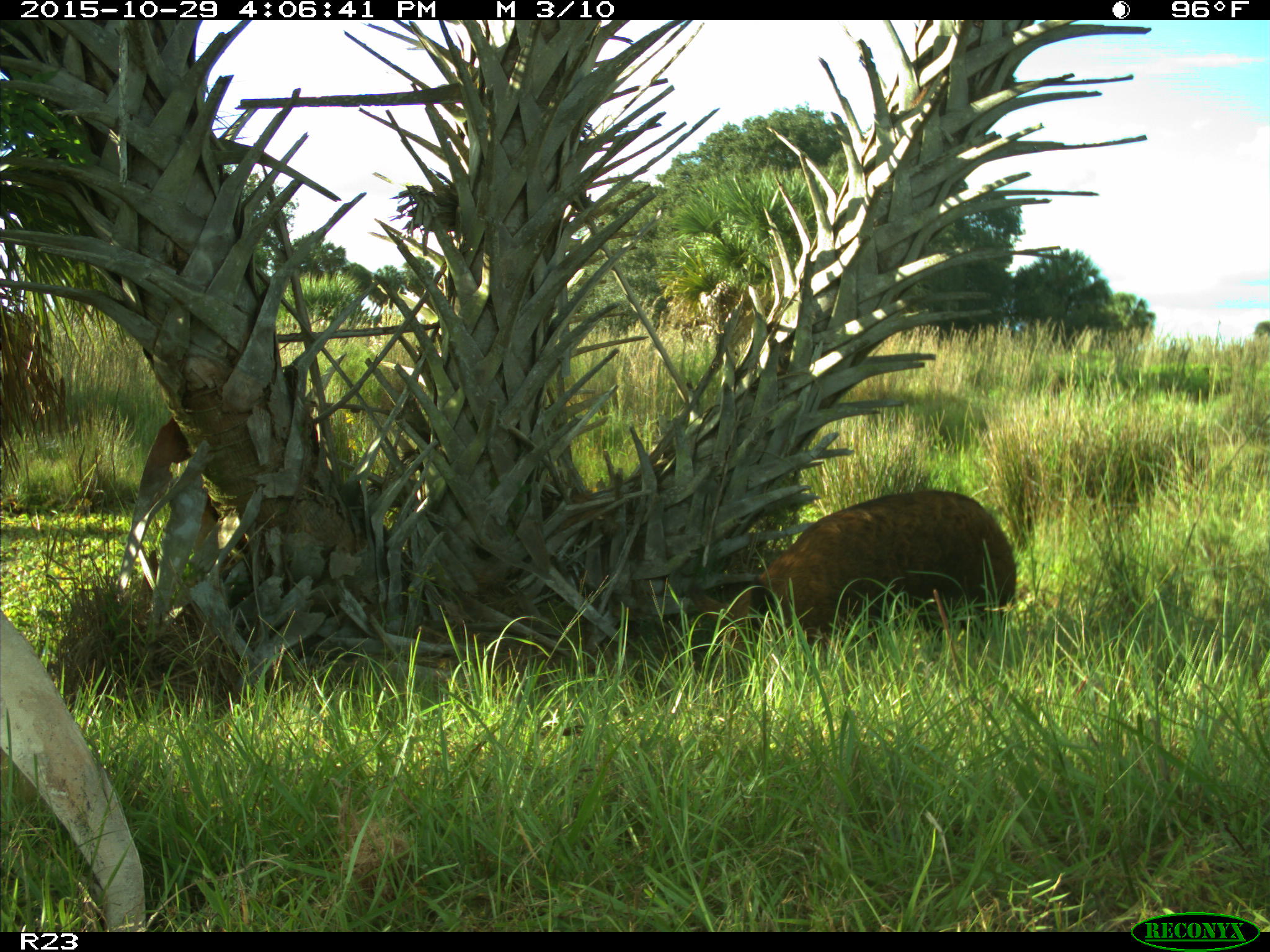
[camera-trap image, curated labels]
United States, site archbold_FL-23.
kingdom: Animalia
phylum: Chordata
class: Mammalia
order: Artiodactyla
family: Suidae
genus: Sus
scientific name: Sus scrofa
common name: wild boar